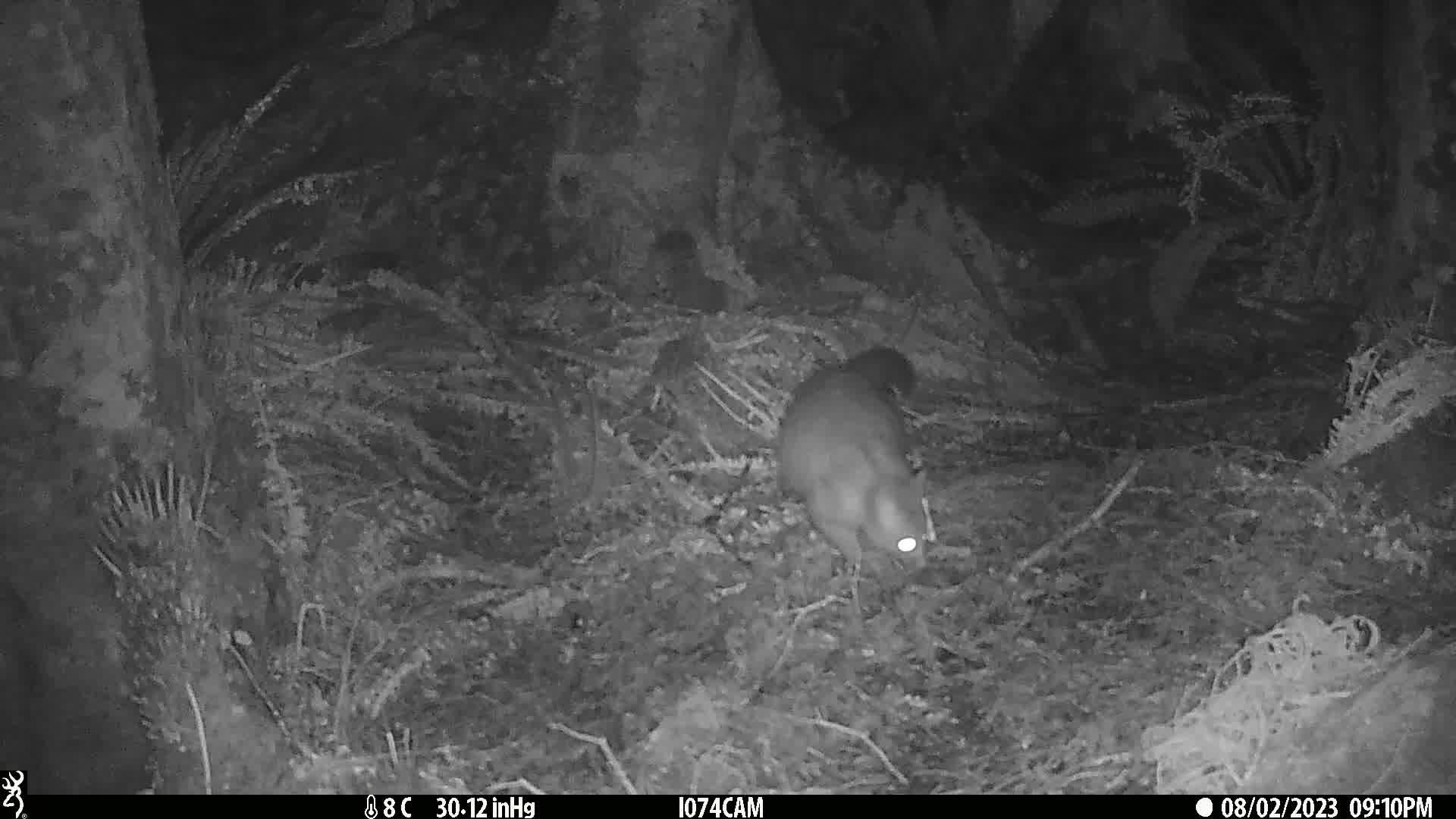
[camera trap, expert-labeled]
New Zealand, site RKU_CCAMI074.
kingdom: Animalia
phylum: Chordata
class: Mammalia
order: Diprotodontia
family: Phalangeridae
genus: Trichosurus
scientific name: Trichosurus vulpecula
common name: common brushtail possum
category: possum